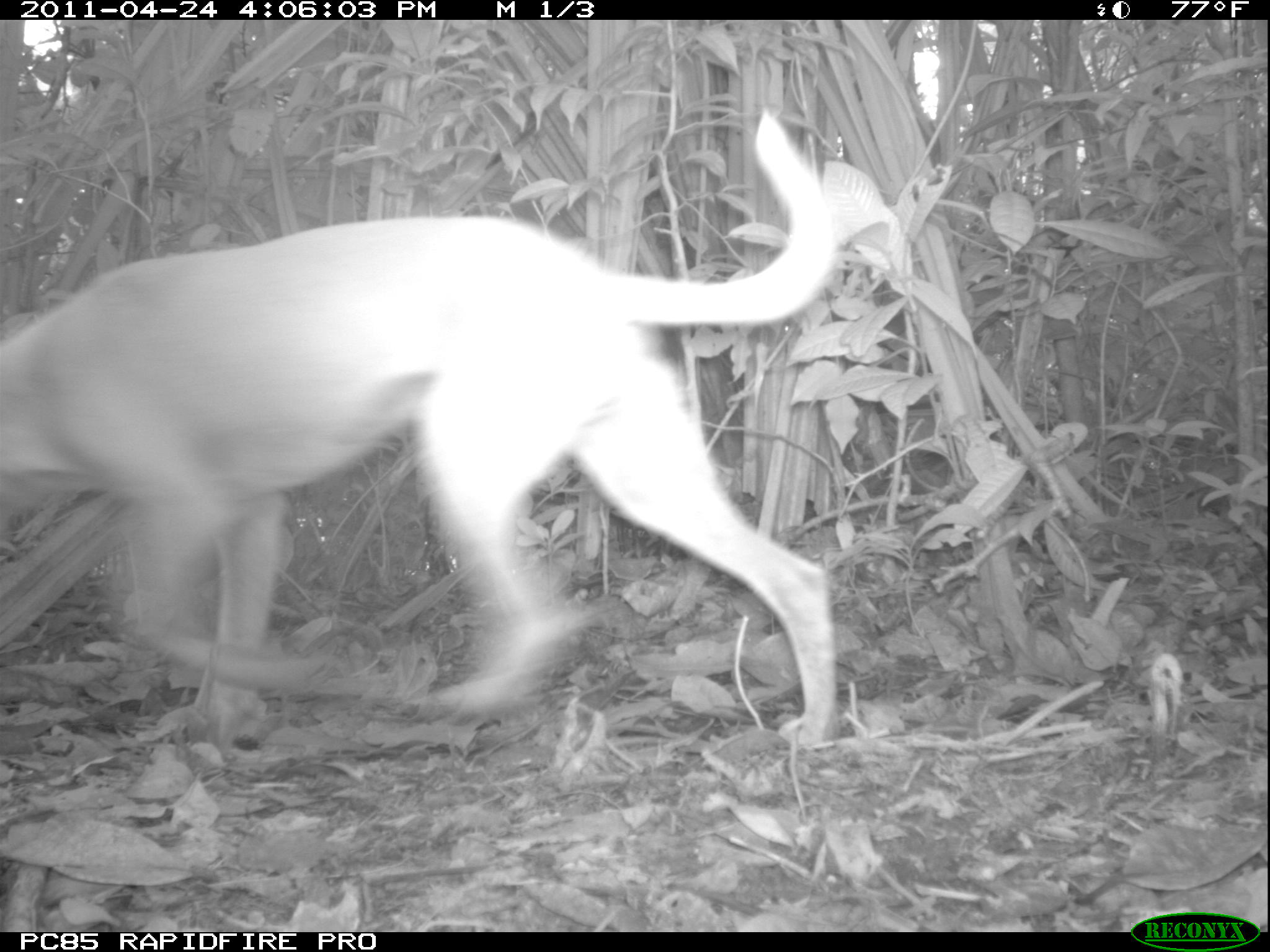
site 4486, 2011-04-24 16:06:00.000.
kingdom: Animalia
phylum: Chordata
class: Mammalia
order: Carnivora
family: Canidae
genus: Canis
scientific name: Canis familiaris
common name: domestic dog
Canis familiaris (domestic dog), count 2.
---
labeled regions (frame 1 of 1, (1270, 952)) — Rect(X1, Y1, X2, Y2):
canis familiaris: Rect(0, 106, 841, 759)